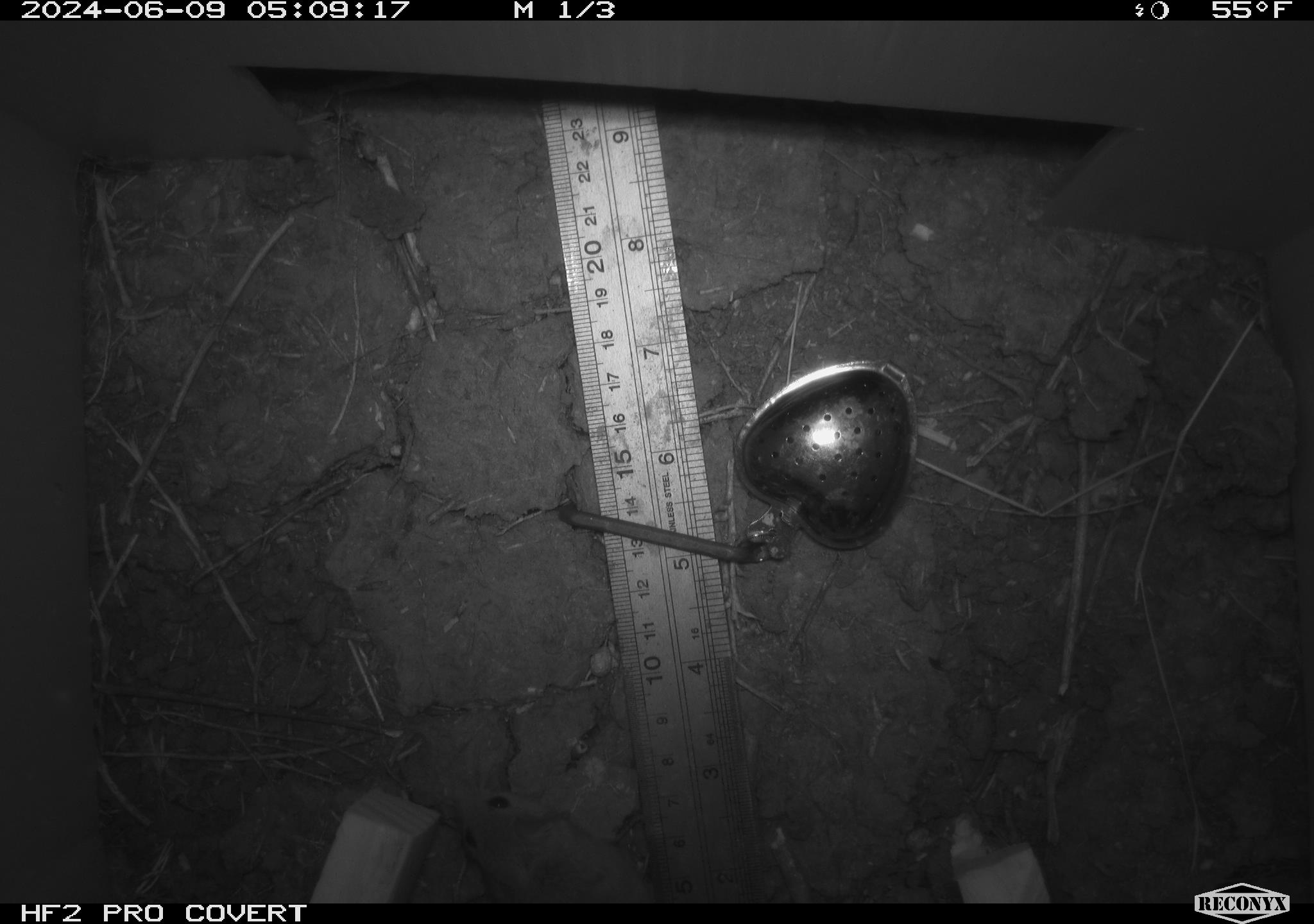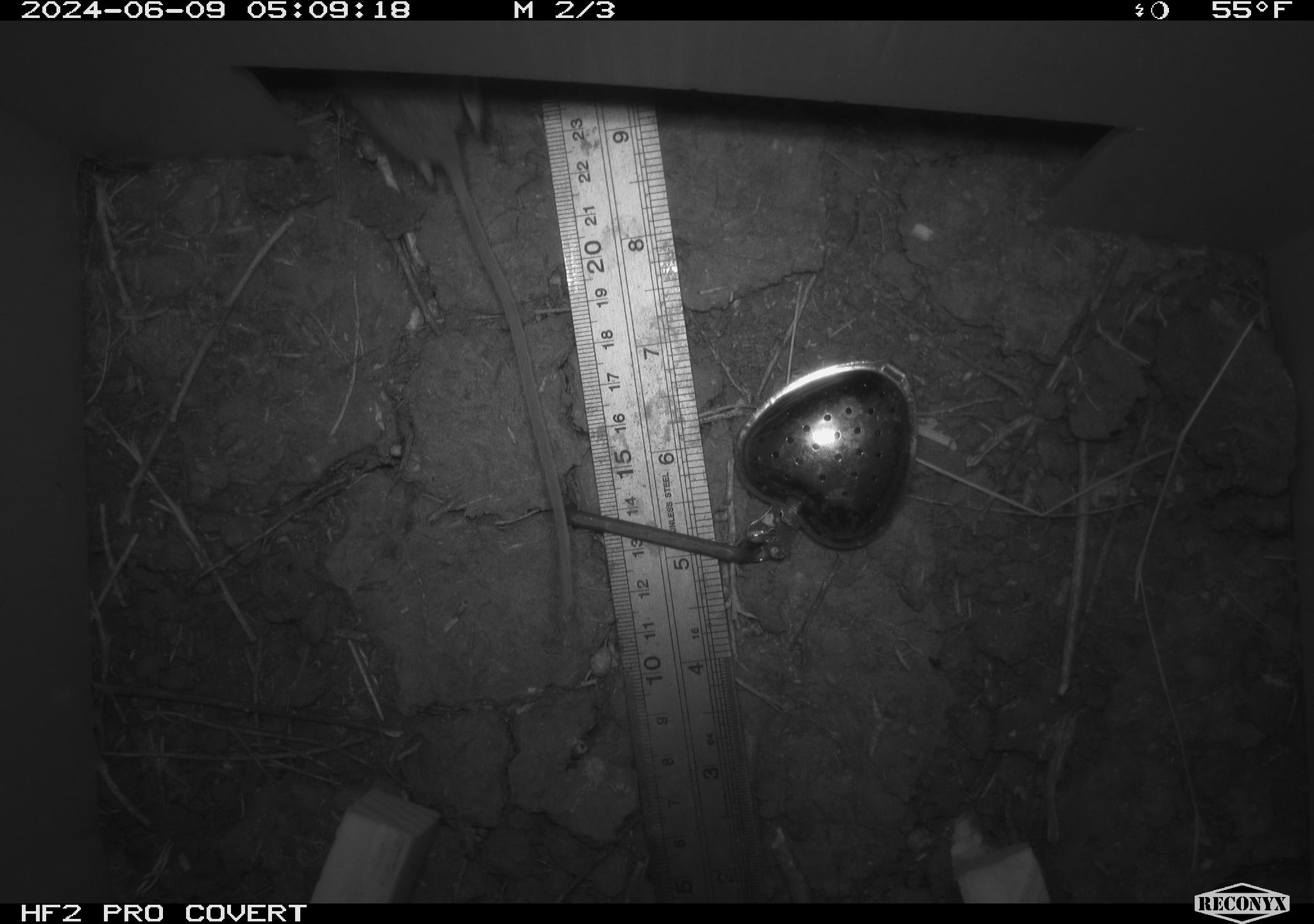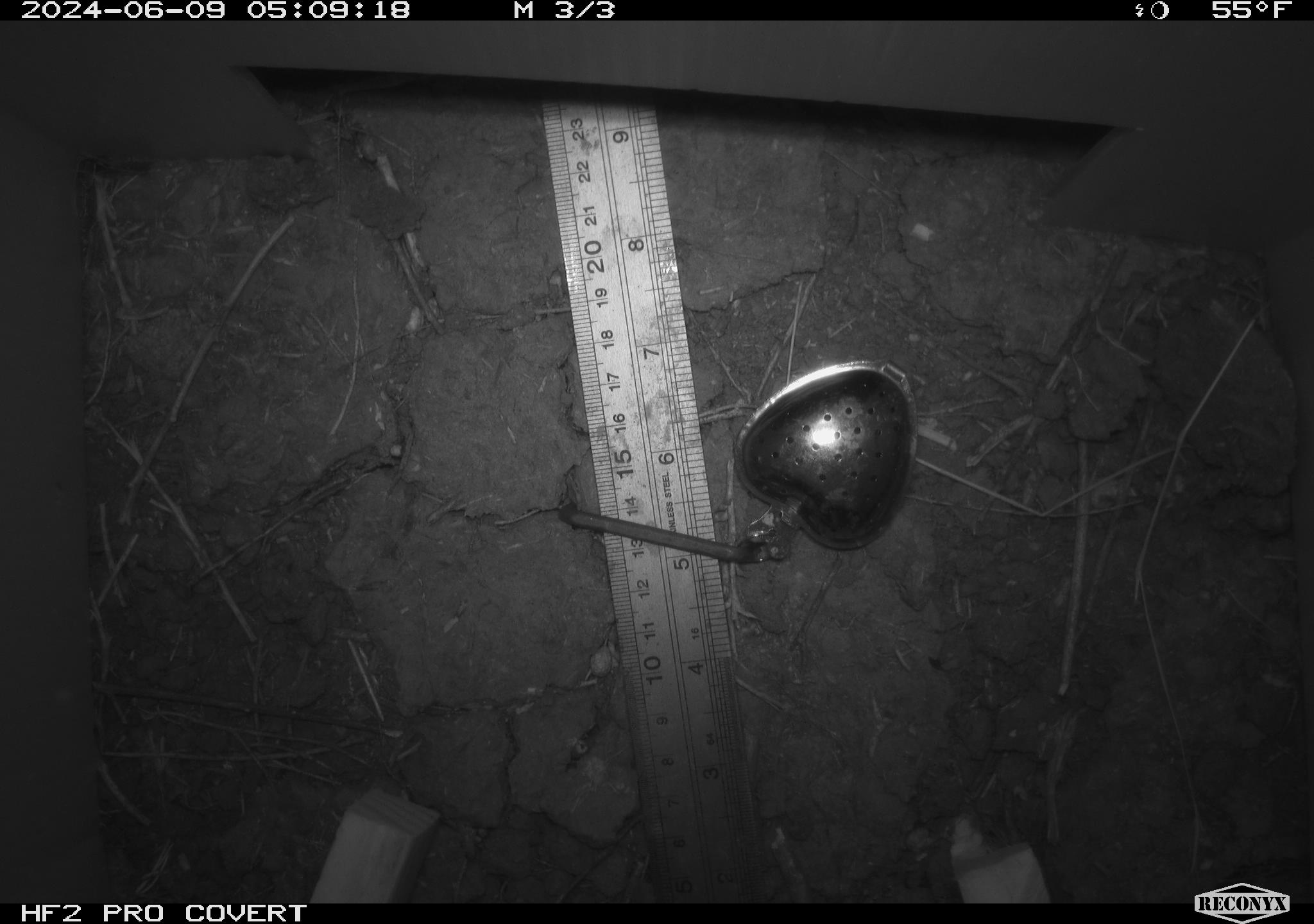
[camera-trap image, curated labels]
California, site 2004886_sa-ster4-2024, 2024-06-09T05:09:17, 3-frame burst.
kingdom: Animalia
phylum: Chordata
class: Mammalia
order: Rodentia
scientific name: Rodentia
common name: mouse species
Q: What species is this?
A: Mouse species (Rodentia).